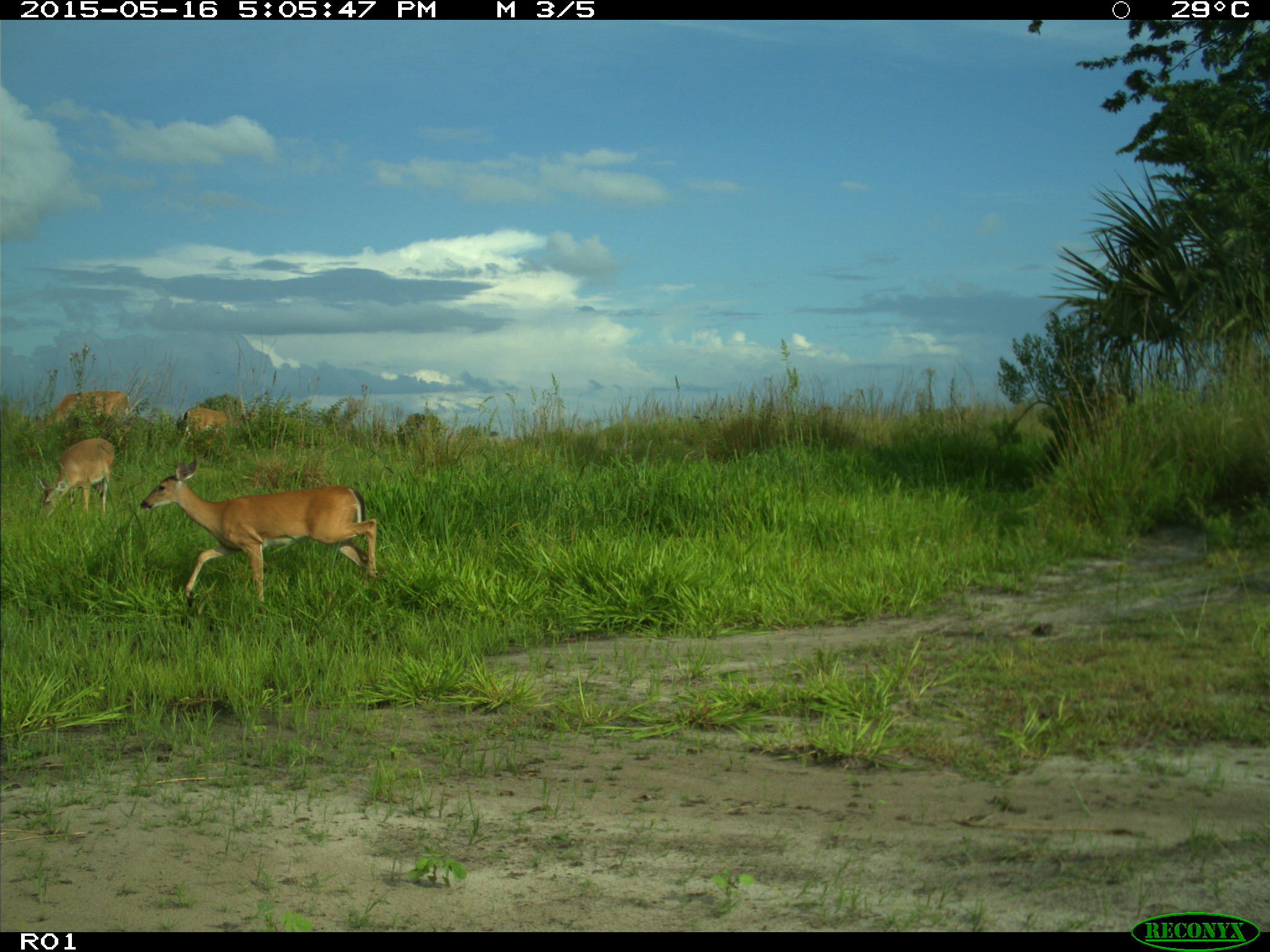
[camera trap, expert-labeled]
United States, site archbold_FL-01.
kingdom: Animalia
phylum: Chordata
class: Mammalia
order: Artiodactyla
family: Cervidae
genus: Odocoileus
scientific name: Odocoileus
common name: deer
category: unidentified deer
Unidentified deer (deer) (Odocoileus).